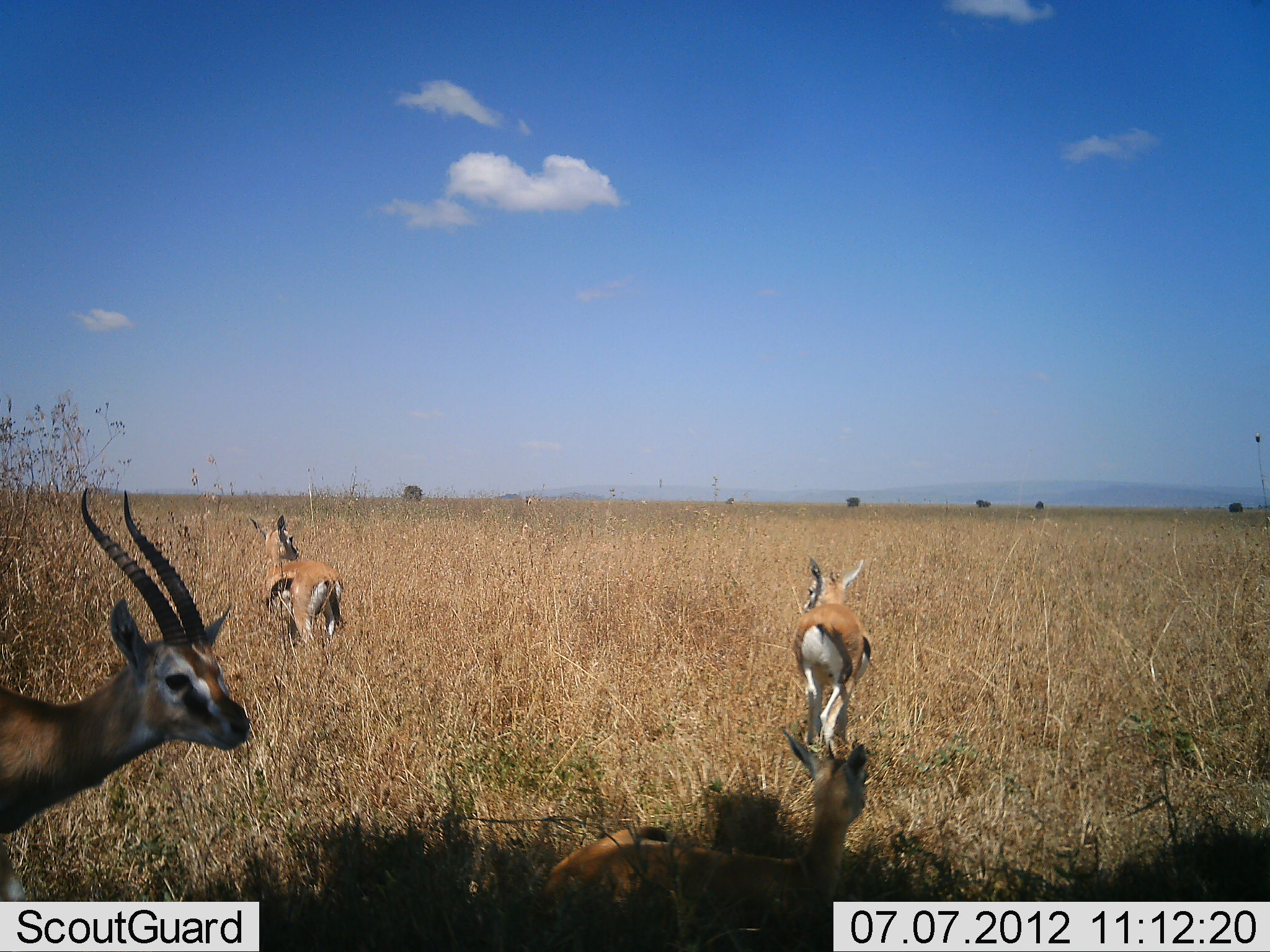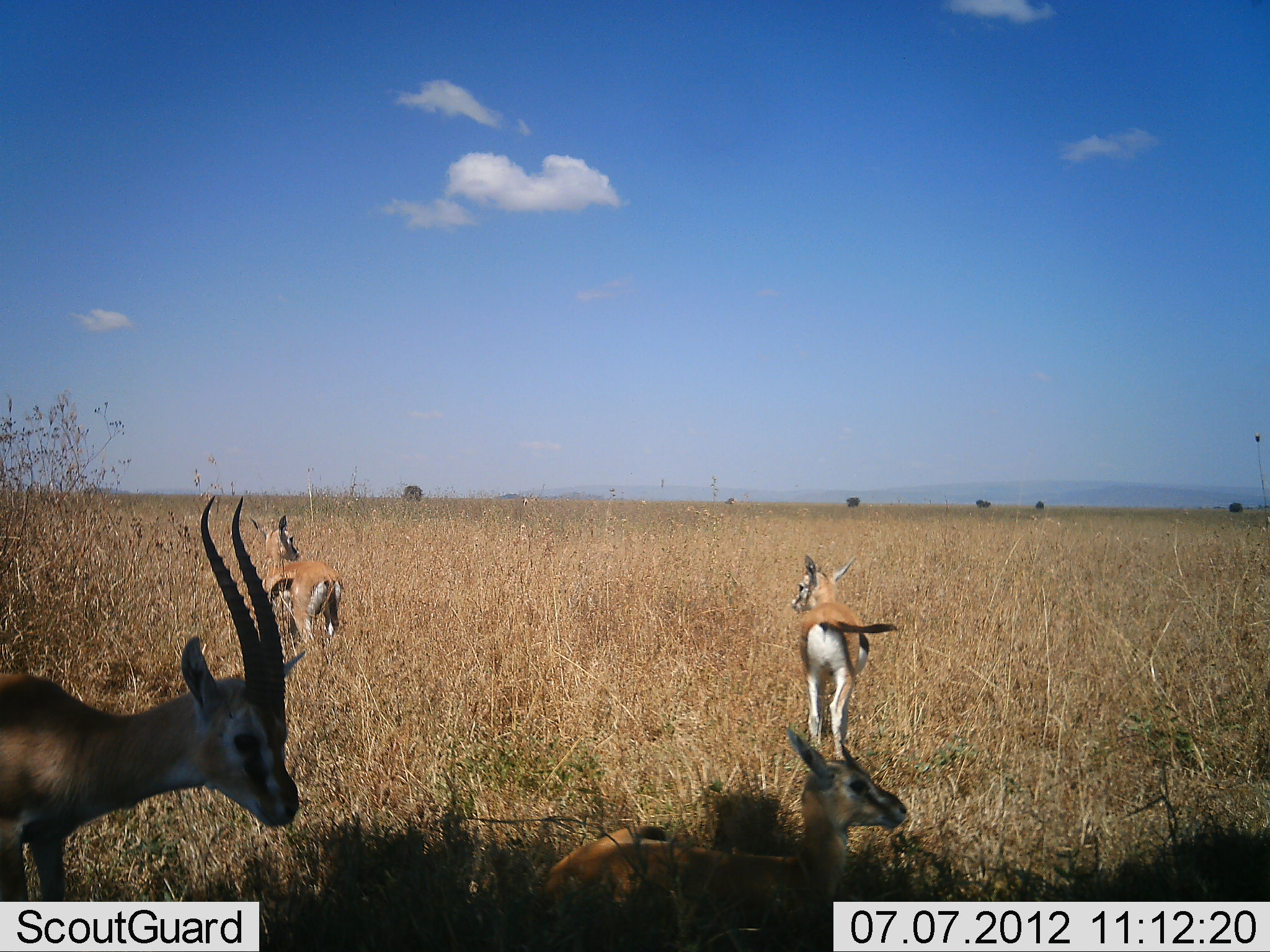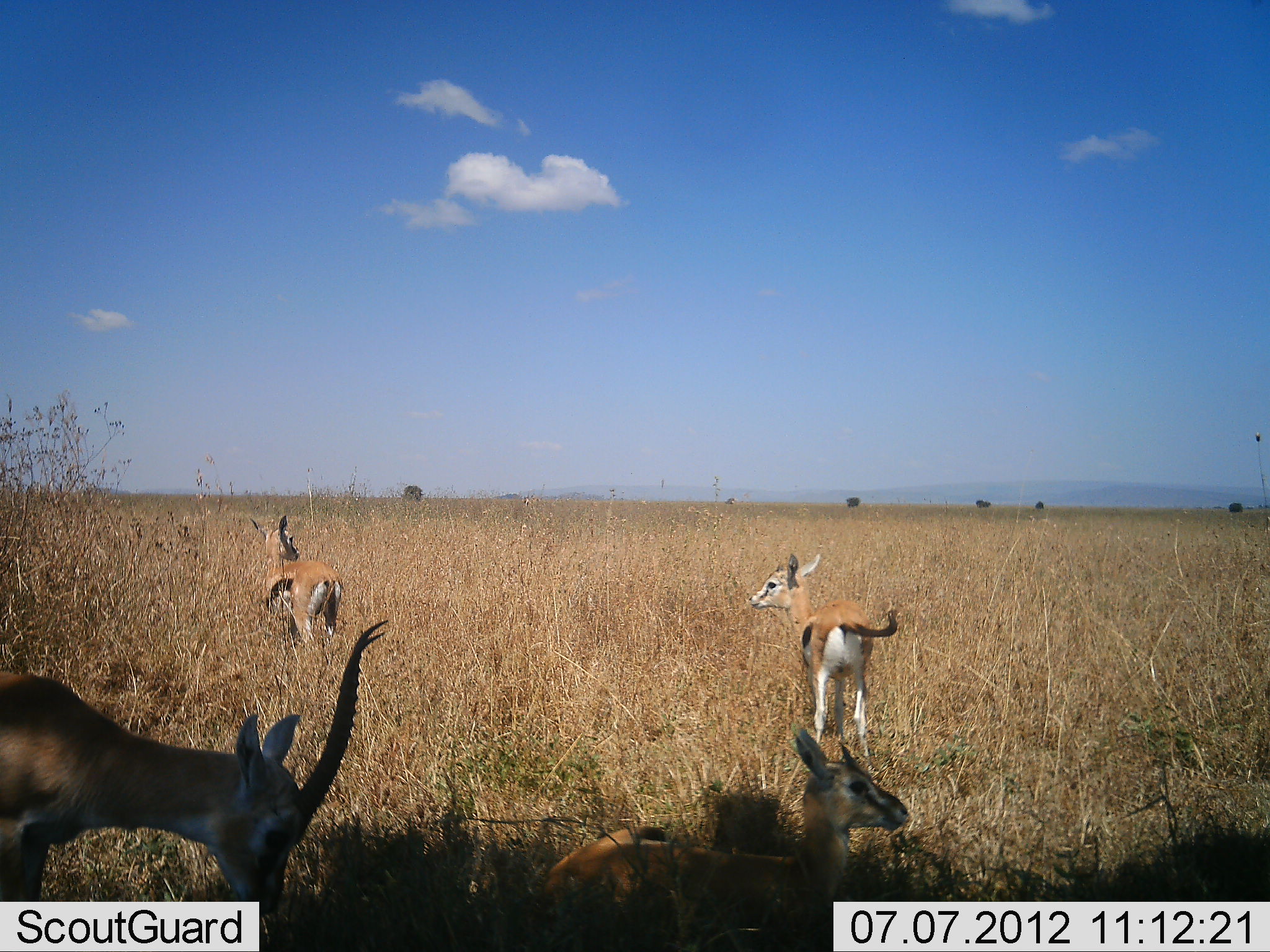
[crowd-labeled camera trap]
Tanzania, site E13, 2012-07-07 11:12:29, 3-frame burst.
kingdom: Animalia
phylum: Chordata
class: Mammalia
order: Artiodactyla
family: Bovidae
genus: Eudorcas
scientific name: Eudorcas thomsonii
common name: thomson's gazelle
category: gazellethomsons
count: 4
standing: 100%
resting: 80%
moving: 20%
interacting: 0%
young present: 10%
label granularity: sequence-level